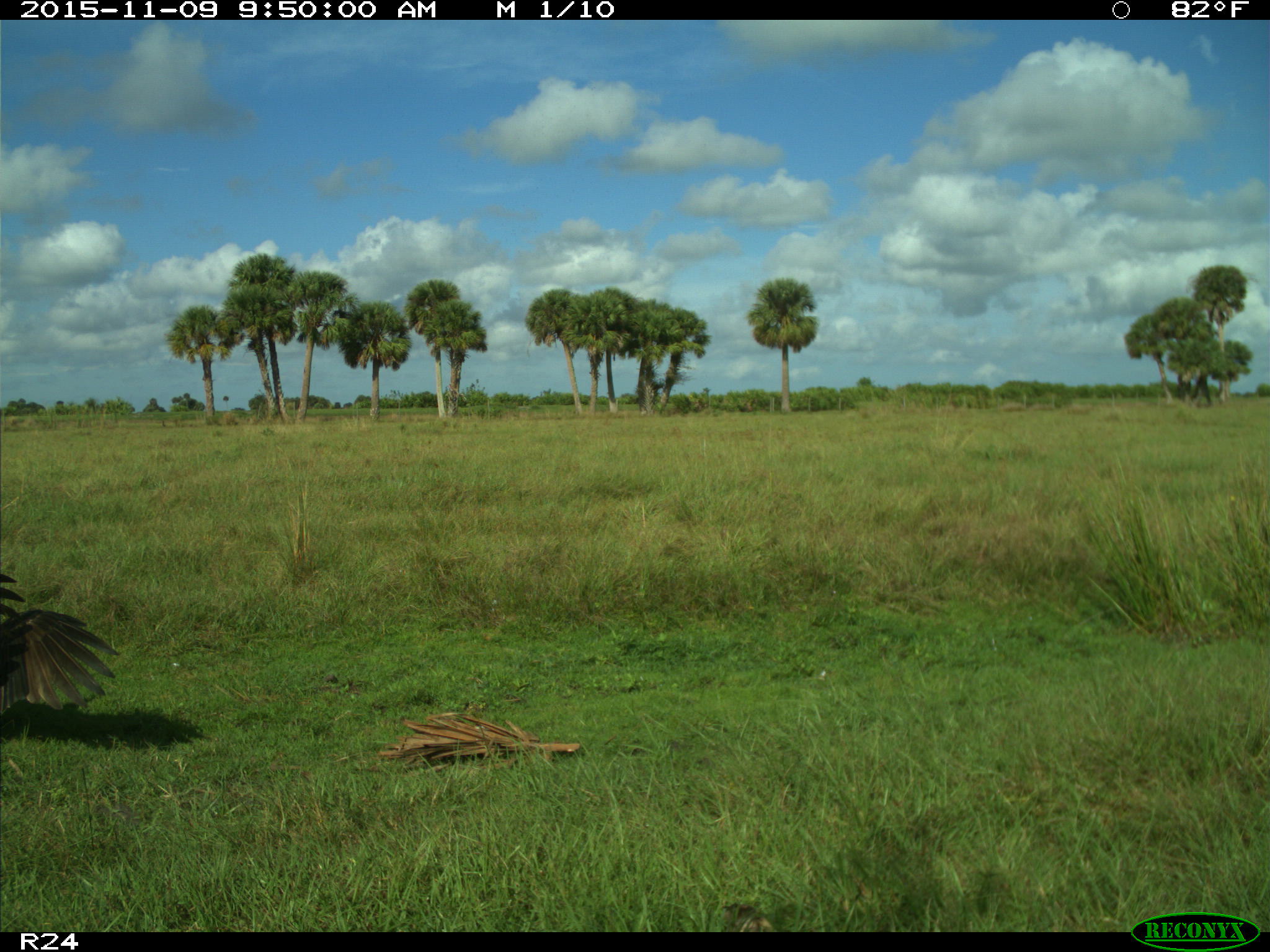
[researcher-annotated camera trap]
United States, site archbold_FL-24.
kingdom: Animalia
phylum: Chordata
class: Aves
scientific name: Aves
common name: birds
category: unidentified bird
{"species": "unidentified bird (birds) (Aves)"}